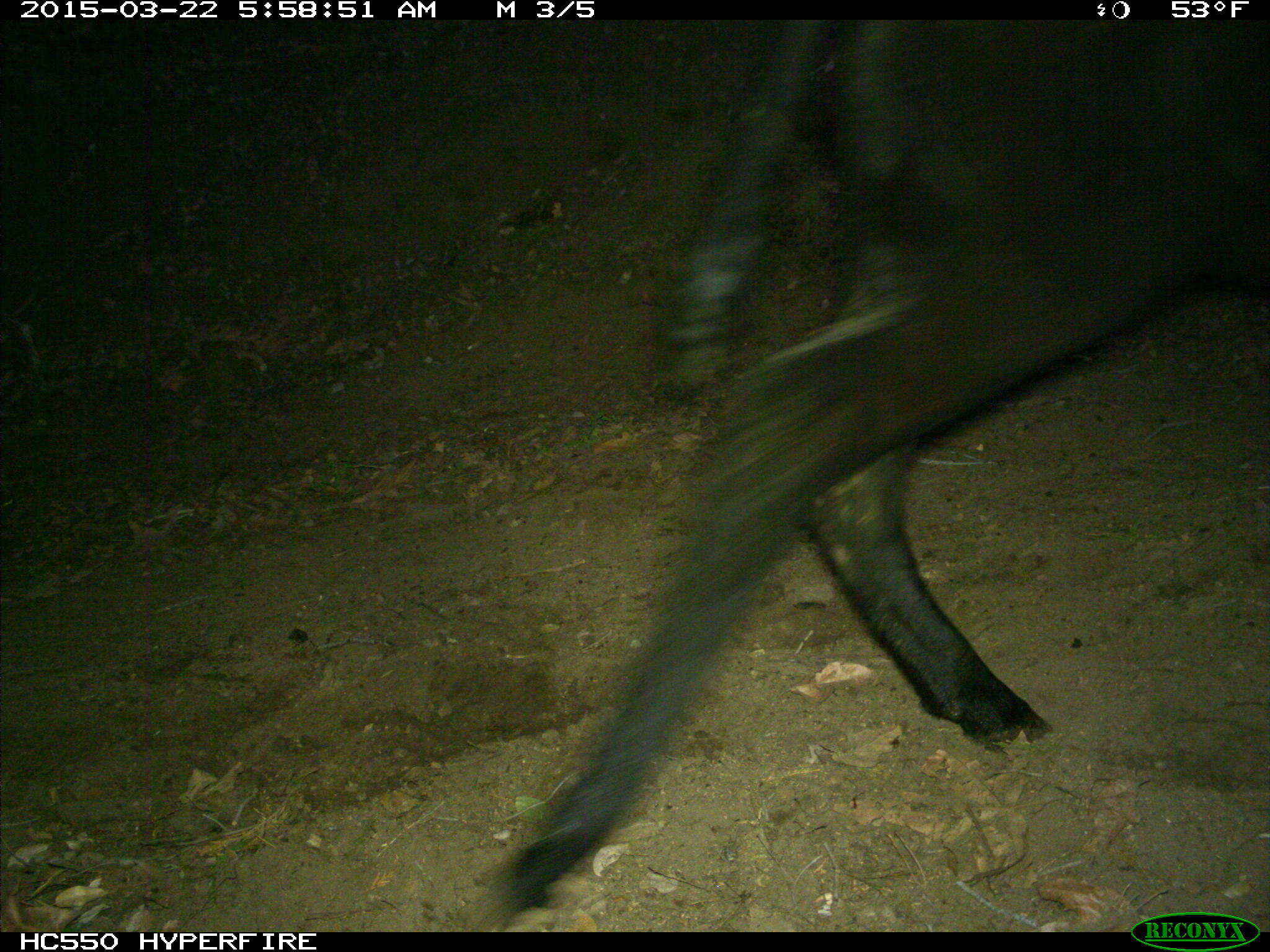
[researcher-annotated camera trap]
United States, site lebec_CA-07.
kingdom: Animalia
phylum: Chordata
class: Mammalia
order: Artiodactyla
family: Bovidae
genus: Bos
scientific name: Bos taurus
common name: domestic cow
Bos taurus (domestic cow).